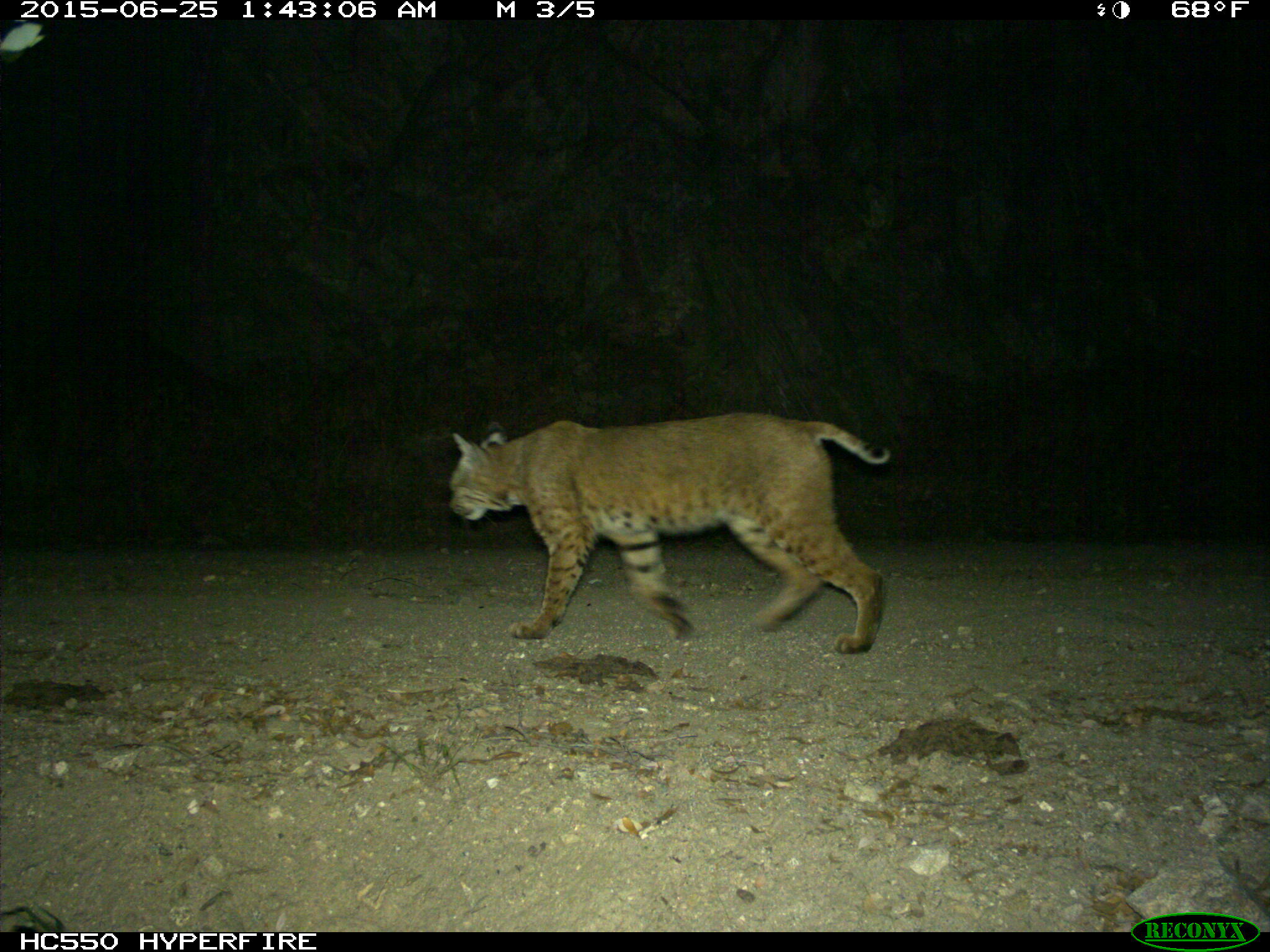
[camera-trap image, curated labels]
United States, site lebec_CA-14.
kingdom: Animalia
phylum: Chordata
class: Mammalia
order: Carnivora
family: Felidae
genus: Lynx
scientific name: Lynx rufus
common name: bobcat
Lynx rufus (bobcat).